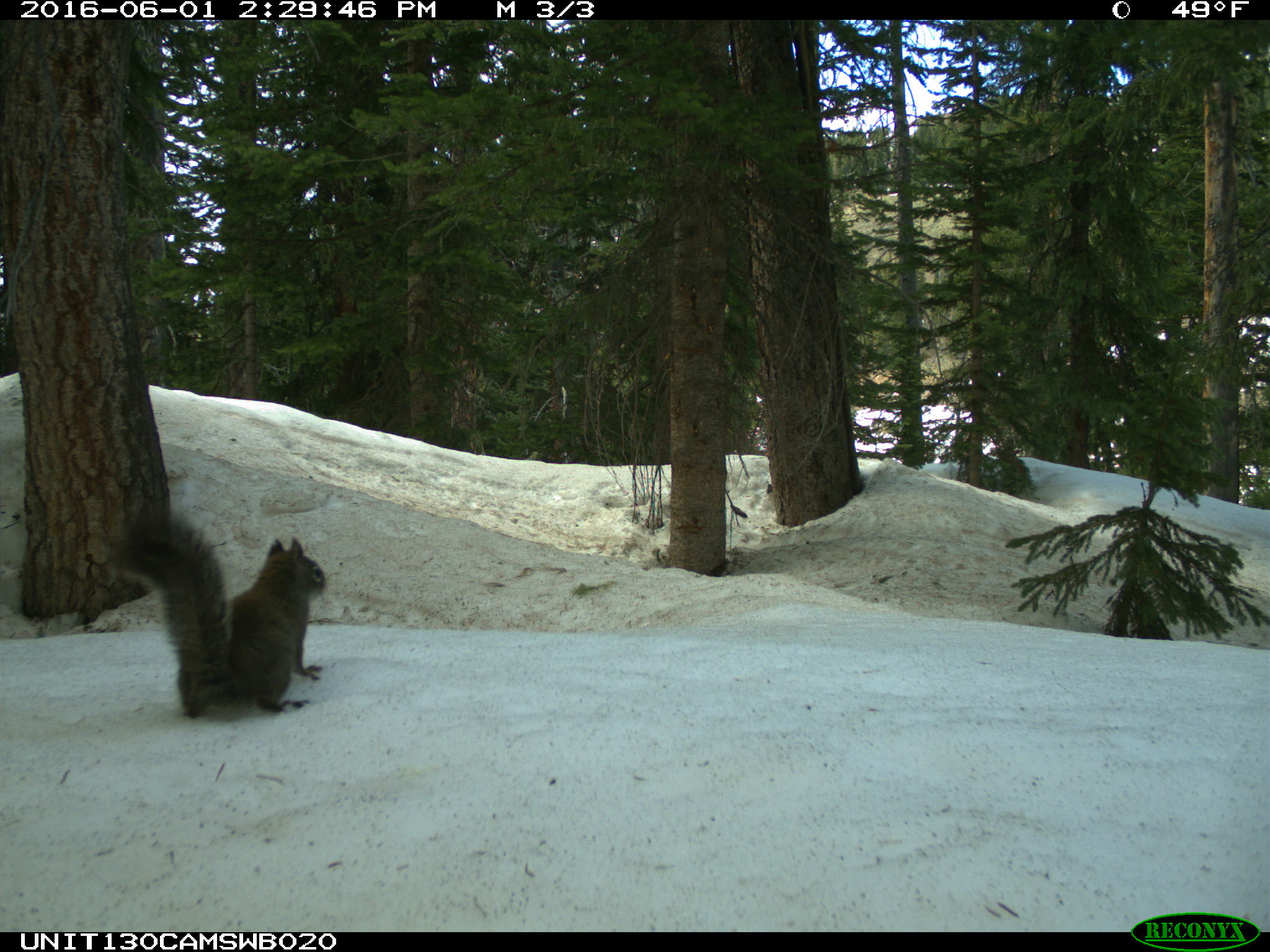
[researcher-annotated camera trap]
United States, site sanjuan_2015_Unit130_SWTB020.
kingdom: Animalia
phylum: Chordata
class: Mammalia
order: Rodentia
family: Sciuridae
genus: Tamiasciurus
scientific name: Tamiasciurus hudsonicus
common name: american red squirrel